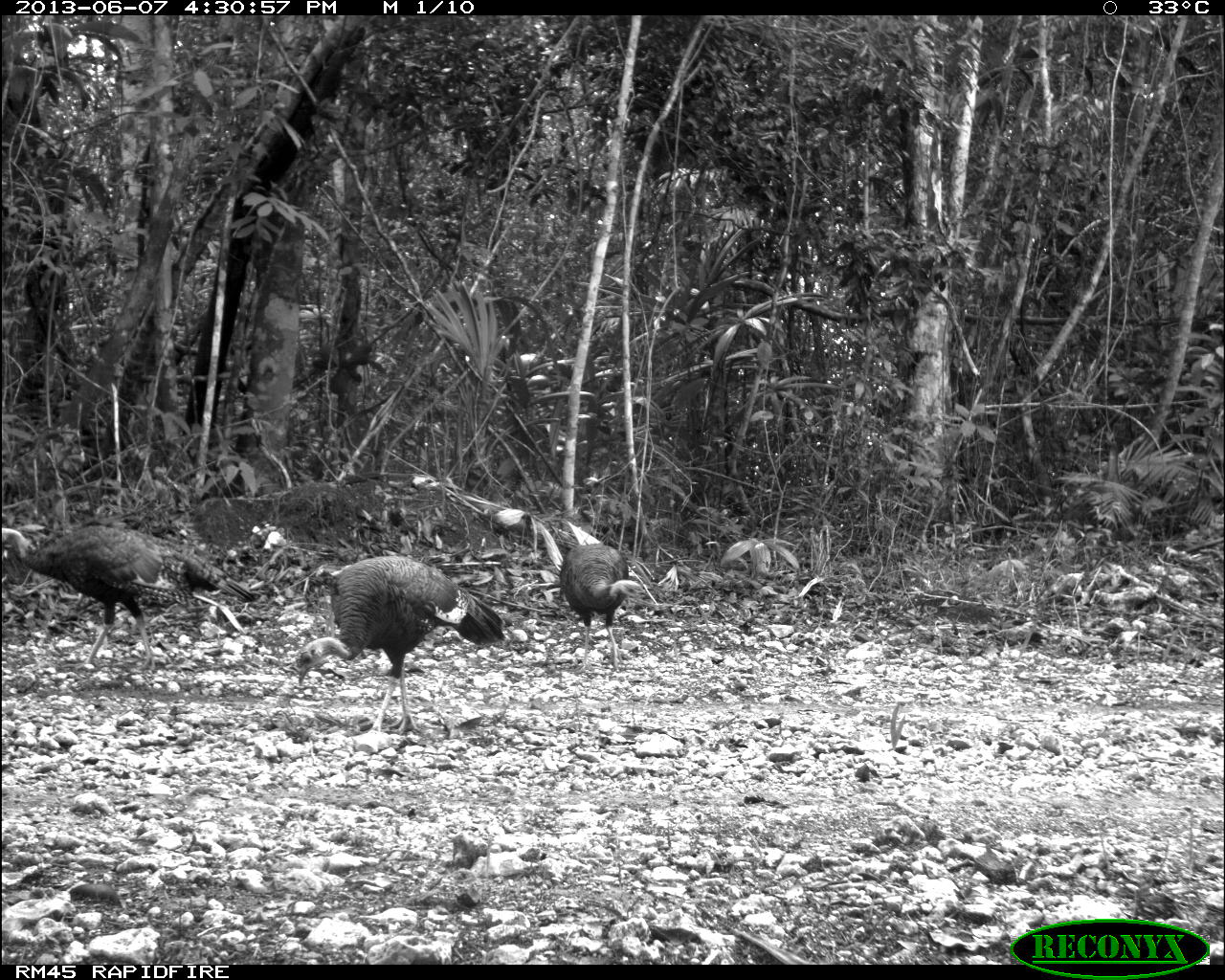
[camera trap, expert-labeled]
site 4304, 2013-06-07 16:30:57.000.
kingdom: Animalia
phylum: Chordata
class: Aves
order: Galliformes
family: Phasianidae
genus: Meleagris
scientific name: Meleagris ocellata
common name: ocellated turkey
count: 3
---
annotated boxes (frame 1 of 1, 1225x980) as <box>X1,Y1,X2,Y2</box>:
meleagris ocellata: <box>295,555,505,737</box>; <box>2,525,256,672</box>; <box>559,543,644,671</box>